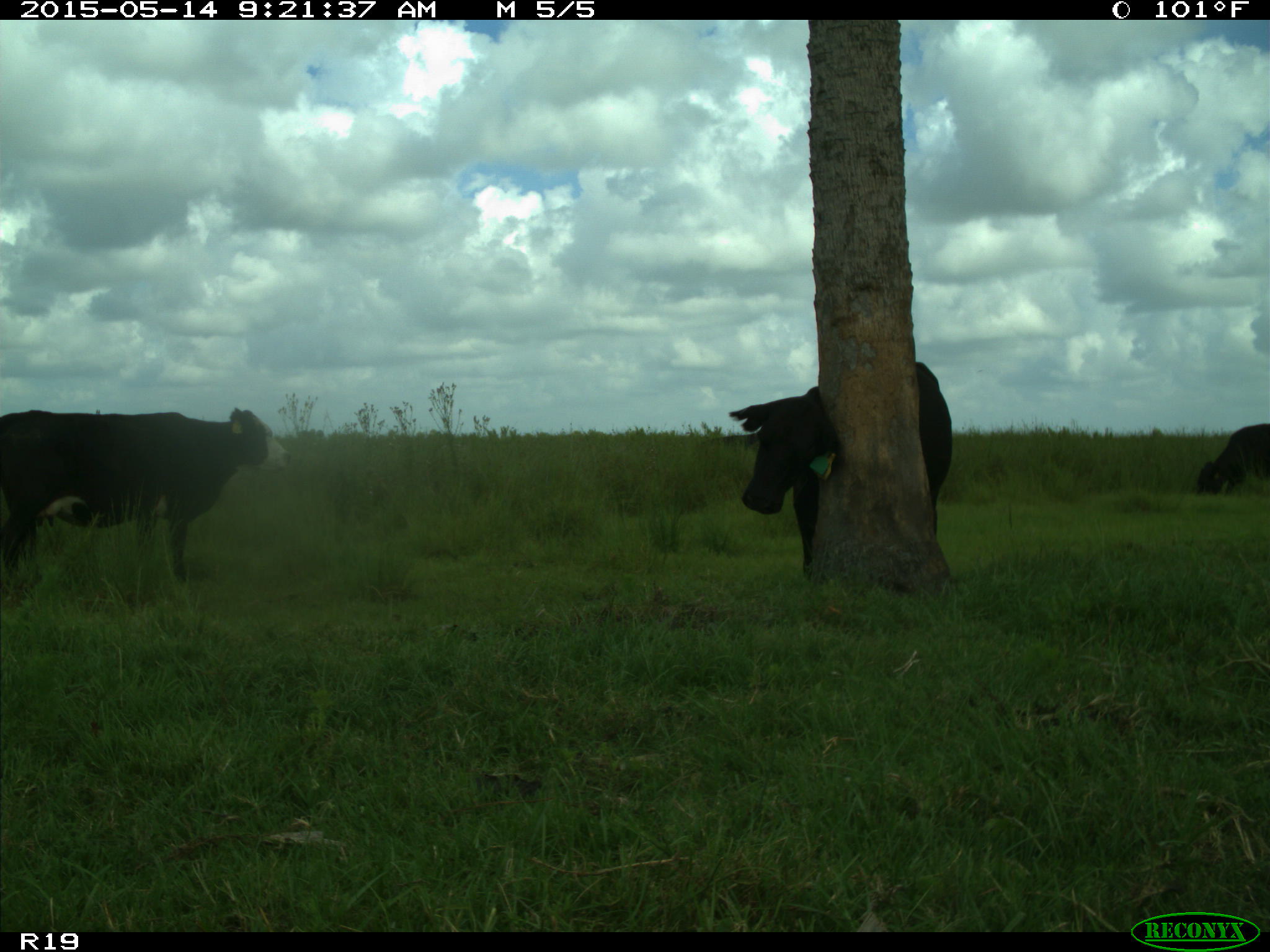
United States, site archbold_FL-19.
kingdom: Animalia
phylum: Chordata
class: Mammalia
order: Artiodactyla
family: Bovidae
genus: Bos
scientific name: Bos taurus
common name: domestic cow